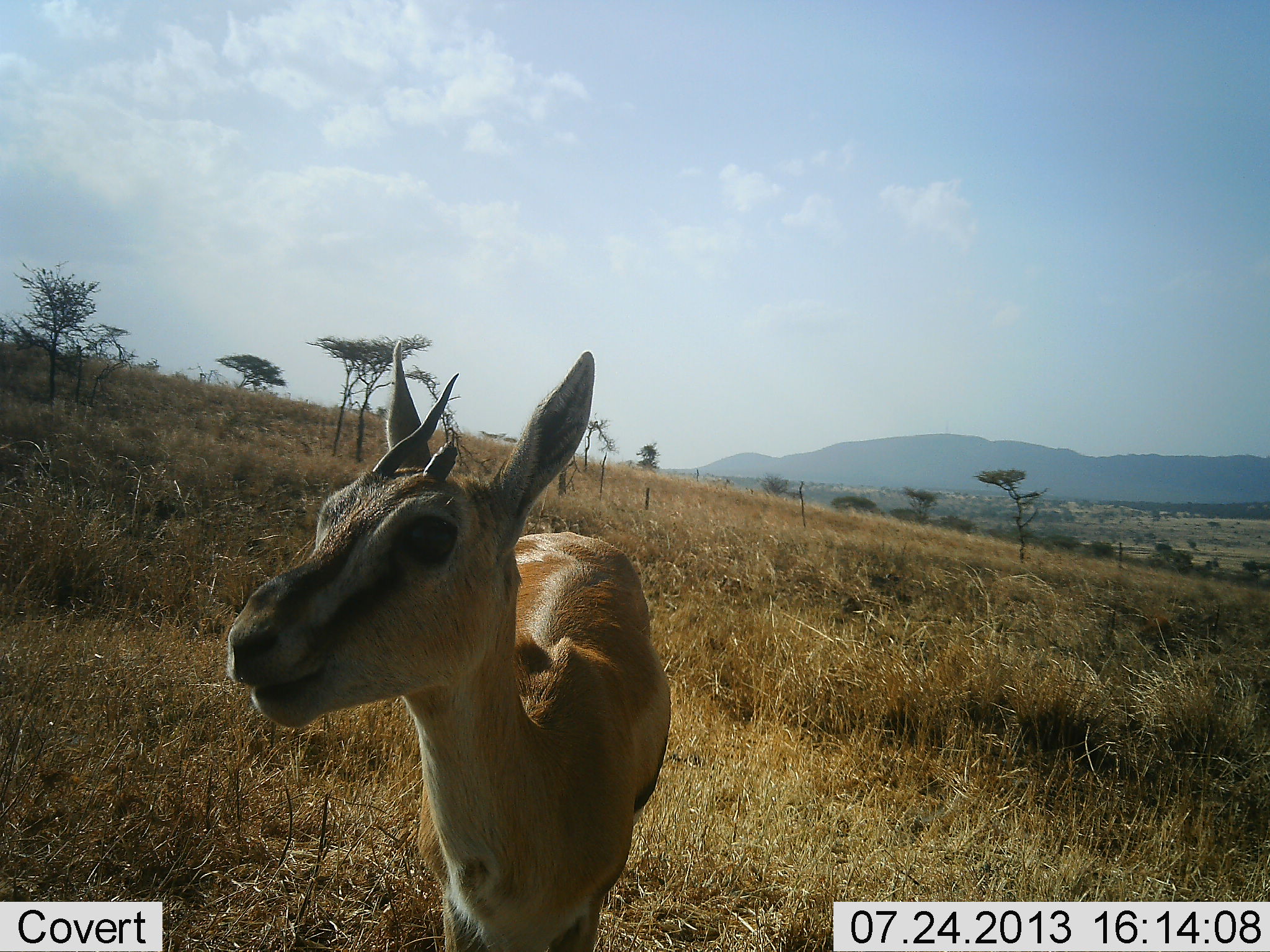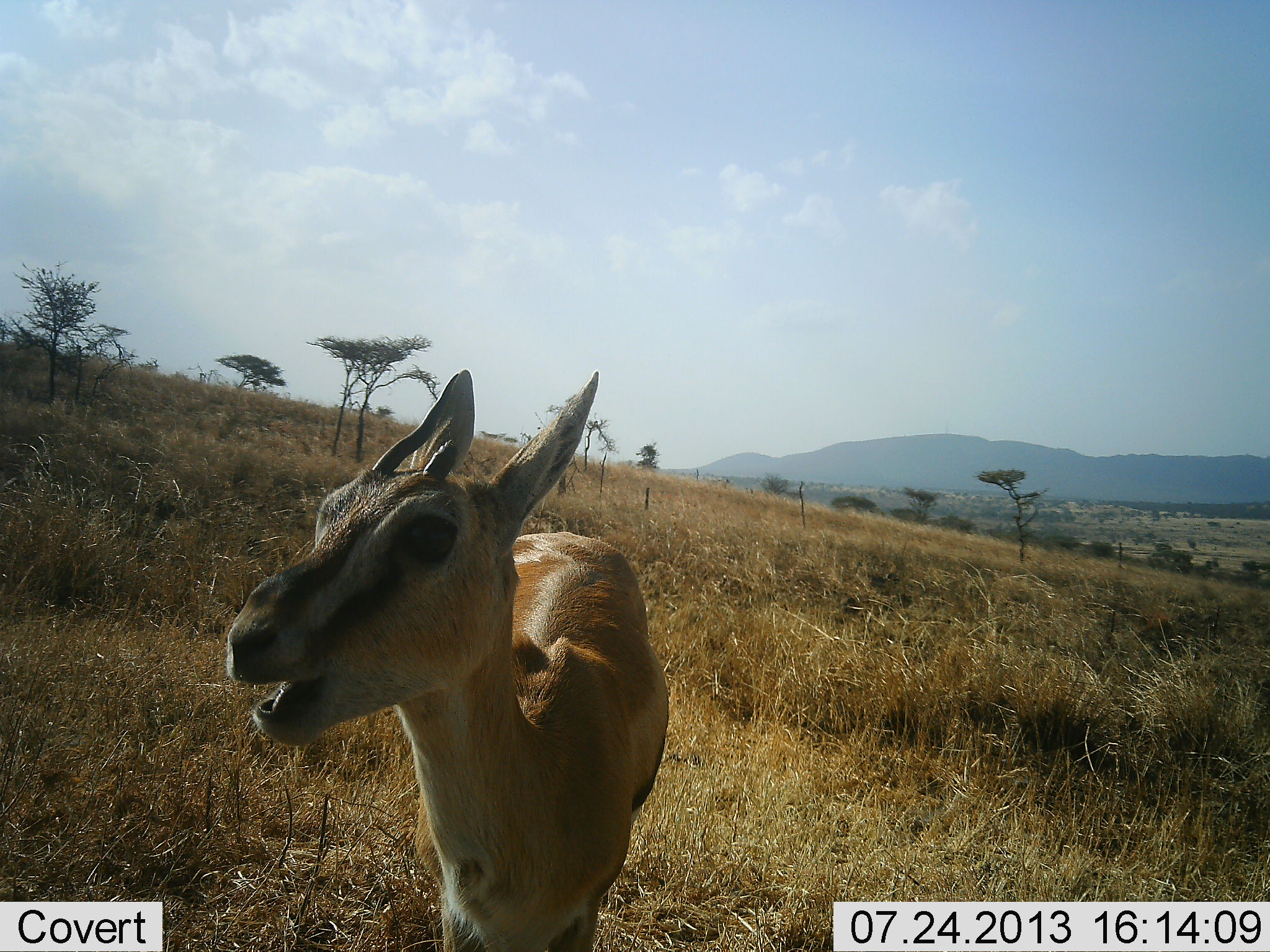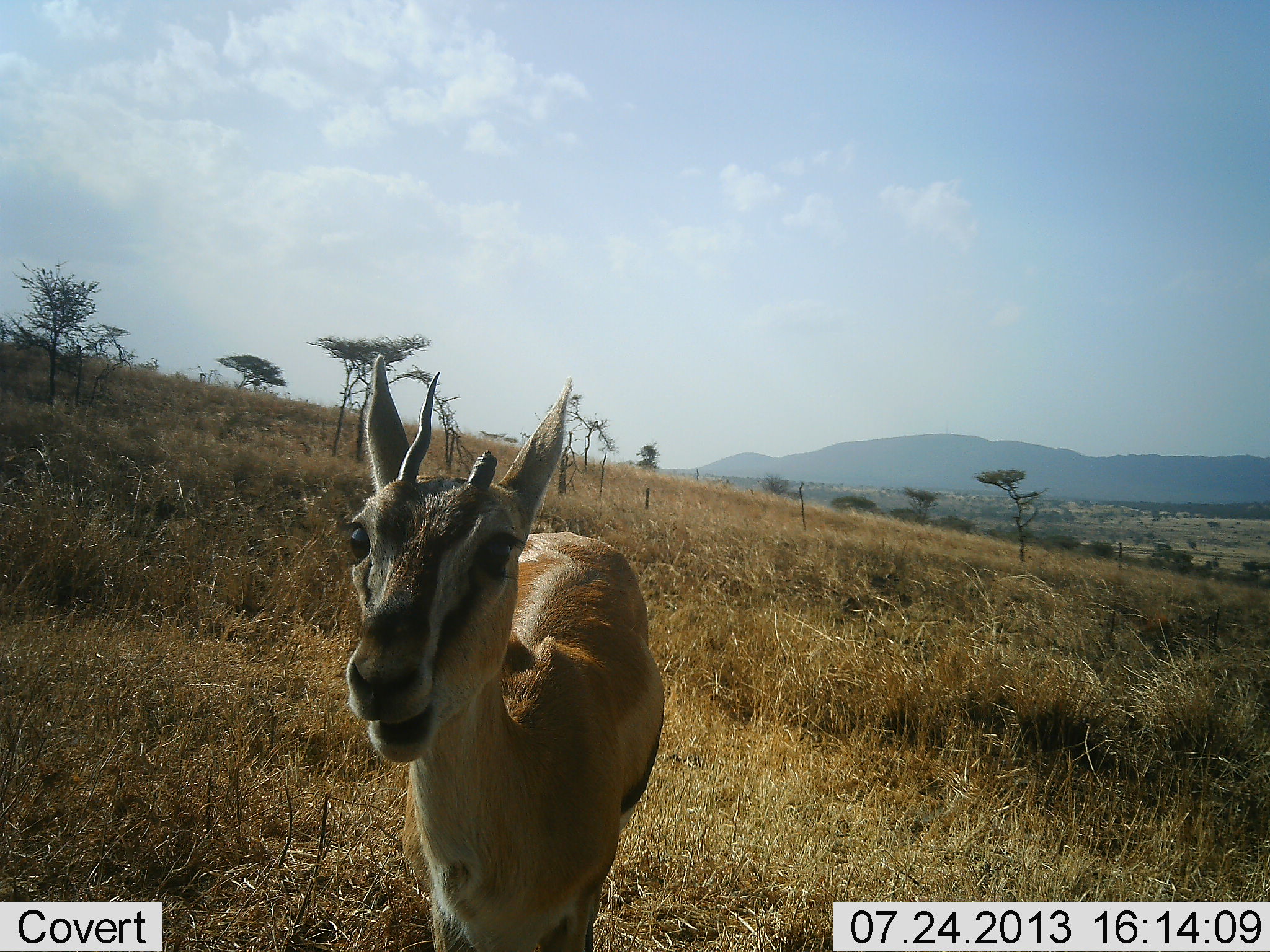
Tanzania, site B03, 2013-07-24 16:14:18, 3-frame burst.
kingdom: Animalia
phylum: Chordata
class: Mammalia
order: Artiodactyla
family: Bovidae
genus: Eudorcas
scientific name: Eudorcas thomsonii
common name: thomson's gazelle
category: gazellethomsons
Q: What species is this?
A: Gazellethomsons (thomson's gazelle) (Eudorcas thomsonii).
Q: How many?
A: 1.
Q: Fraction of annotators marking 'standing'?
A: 80%.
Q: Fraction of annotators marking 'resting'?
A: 0%.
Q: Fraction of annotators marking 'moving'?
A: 8%.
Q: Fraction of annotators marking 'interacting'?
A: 4%.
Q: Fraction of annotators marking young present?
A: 0%.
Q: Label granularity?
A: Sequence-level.